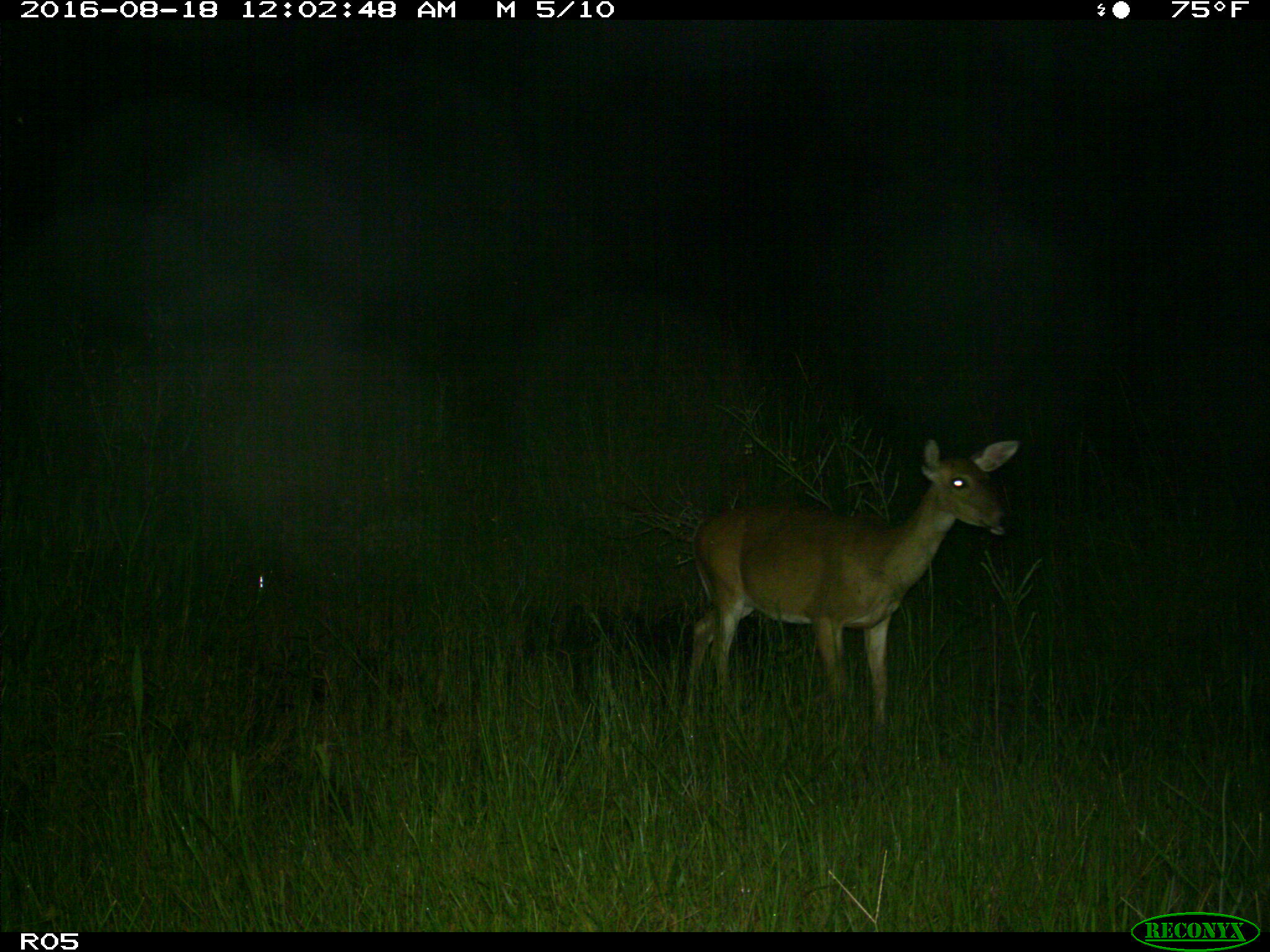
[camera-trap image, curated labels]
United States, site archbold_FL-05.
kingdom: Animalia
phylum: Chordata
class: Mammalia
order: Artiodactyla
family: Cervidae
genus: Odocoileus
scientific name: Odocoileus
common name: deer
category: unidentified deer